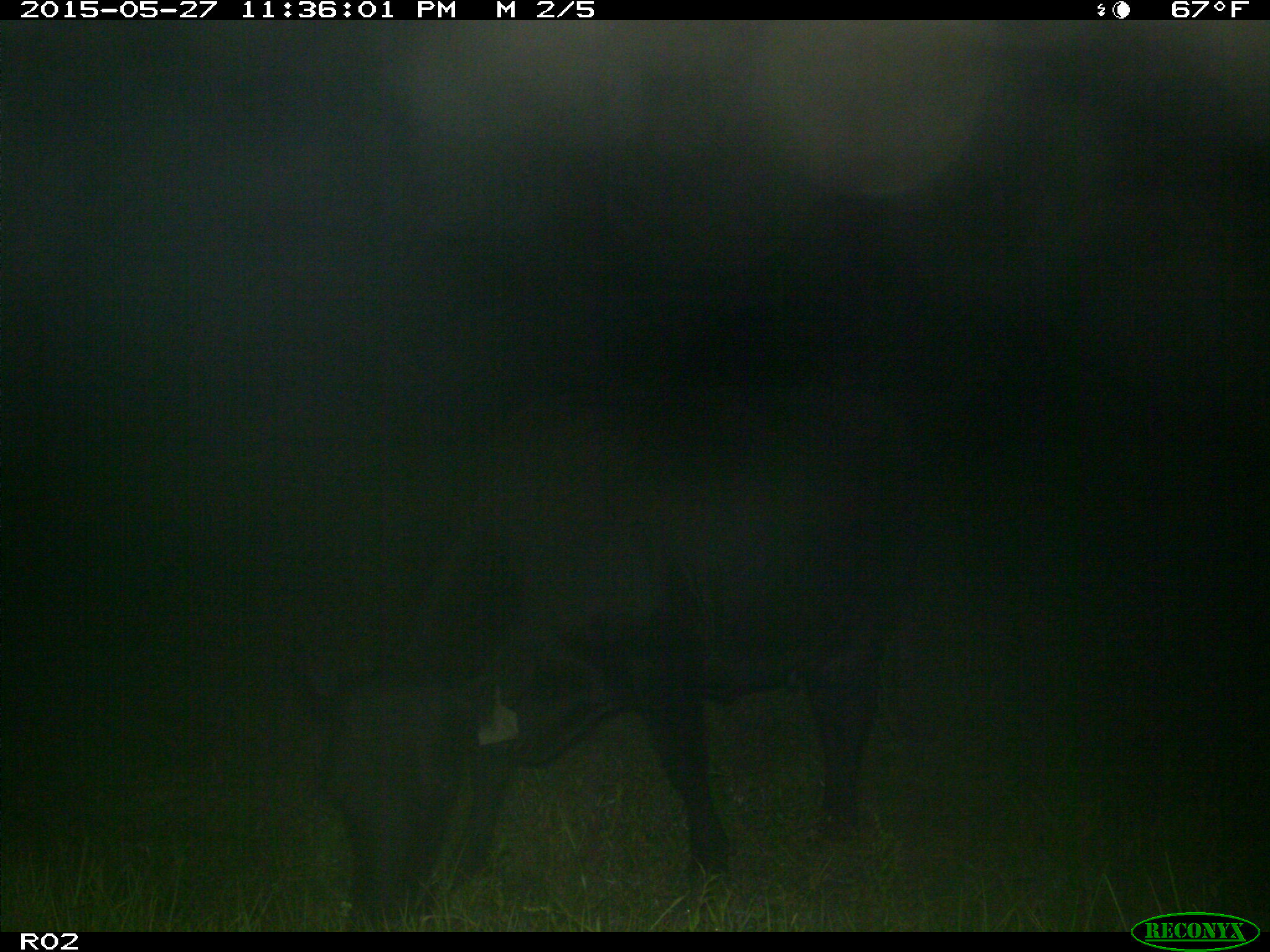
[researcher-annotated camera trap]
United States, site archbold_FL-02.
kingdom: Animalia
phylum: Chordata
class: Mammalia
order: Artiodactyla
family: Bovidae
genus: Bos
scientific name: Bos taurus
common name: domestic cow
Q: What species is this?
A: Bos taurus (domestic cow).